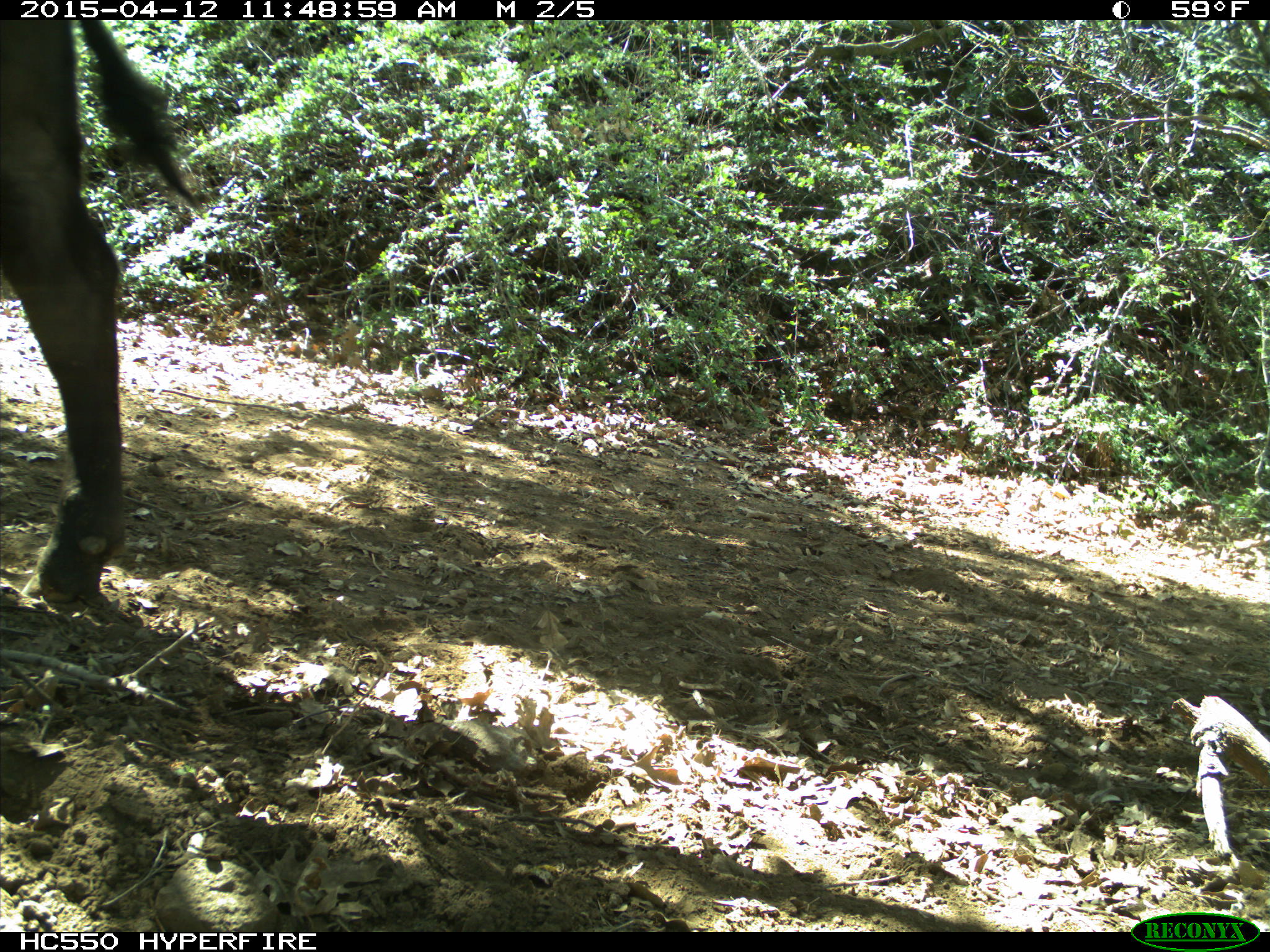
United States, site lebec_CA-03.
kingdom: Animalia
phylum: Chordata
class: Mammalia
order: Artiodactyla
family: Bovidae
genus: Bos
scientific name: Bos taurus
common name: domestic cow